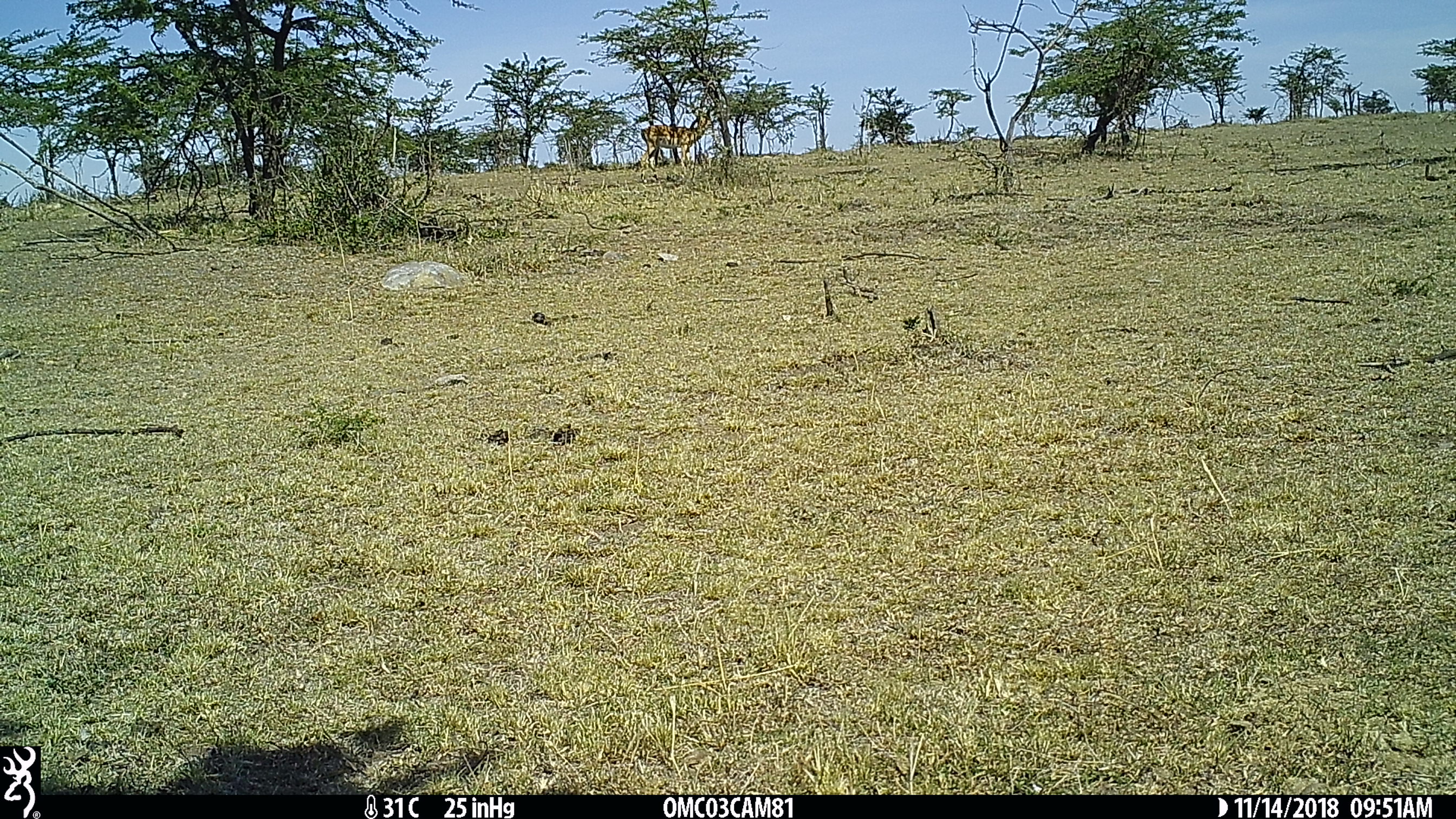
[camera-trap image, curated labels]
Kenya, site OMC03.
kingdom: Animalia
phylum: Chordata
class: Mammalia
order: Artiodactyla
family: Bovidae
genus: Aepyceros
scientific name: Aepyceros melampus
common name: impala